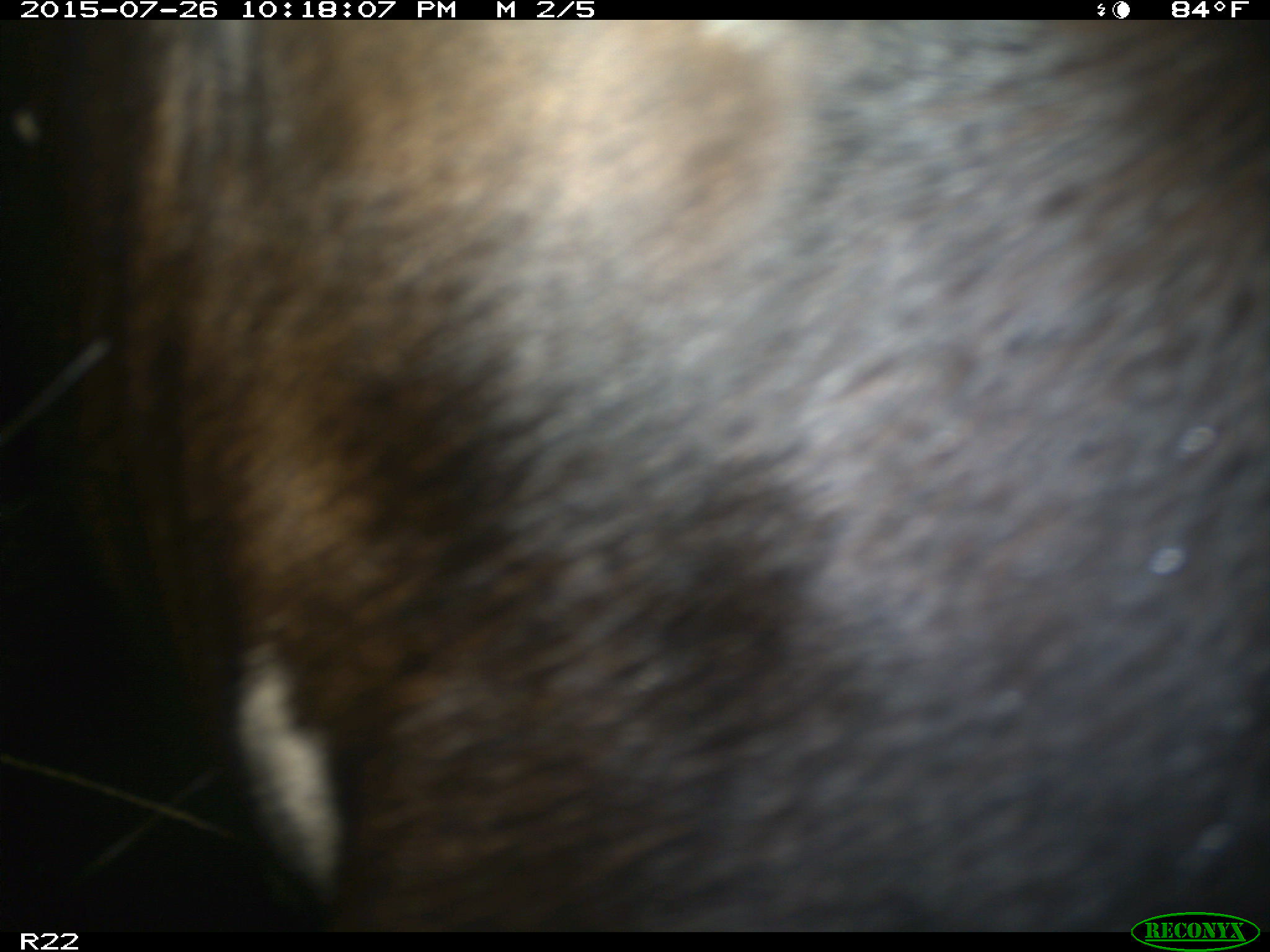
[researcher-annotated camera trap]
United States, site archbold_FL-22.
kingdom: Animalia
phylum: Chordata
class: Mammalia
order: Artiodactyla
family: Bovidae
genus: Bos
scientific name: Bos taurus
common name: domestic cow